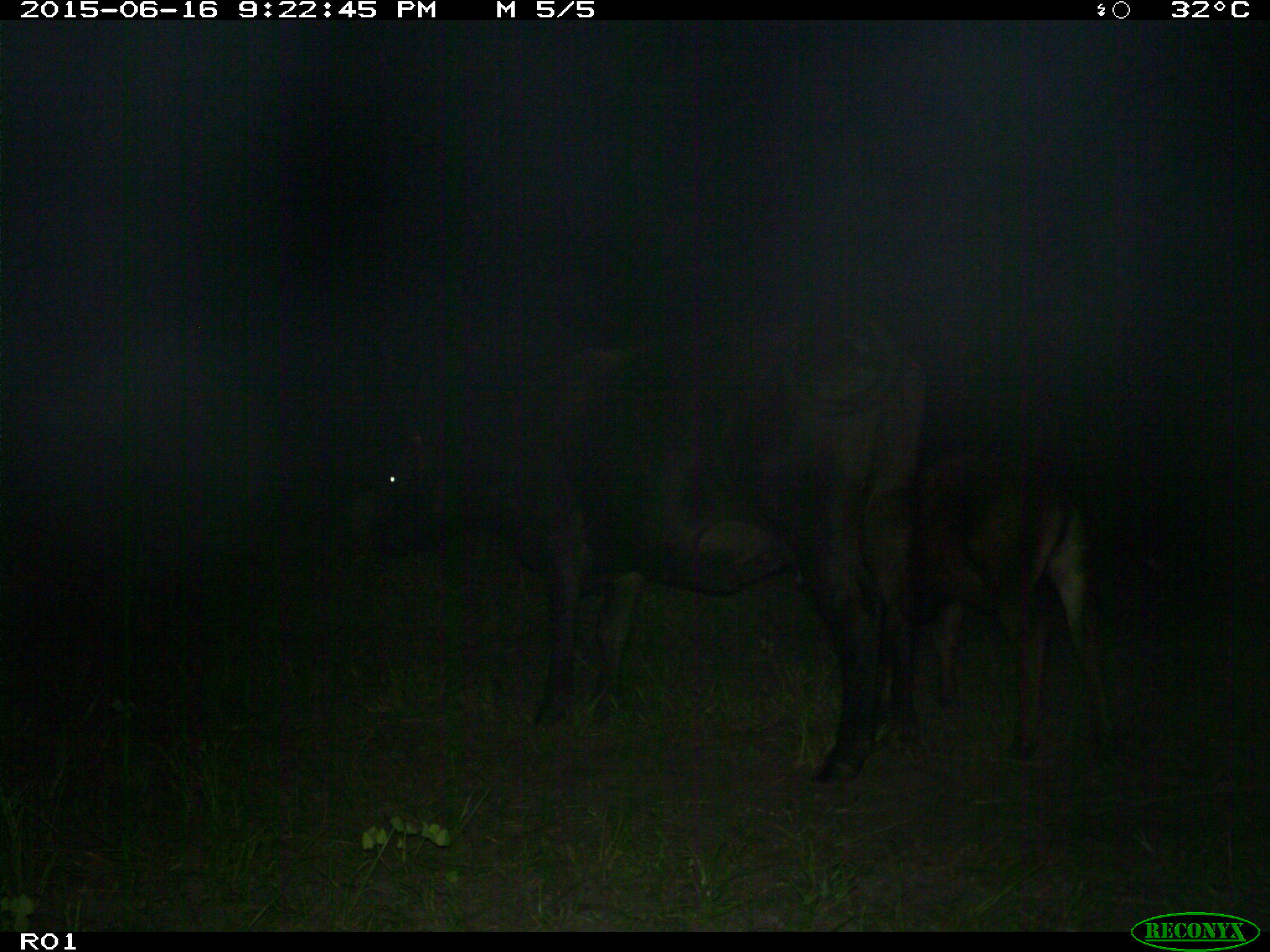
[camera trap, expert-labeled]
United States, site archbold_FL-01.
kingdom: Animalia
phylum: Chordata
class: Mammalia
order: Artiodactyla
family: Bovidae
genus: Bos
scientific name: Bos taurus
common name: domestic cow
Bos taurus (domestic cow).